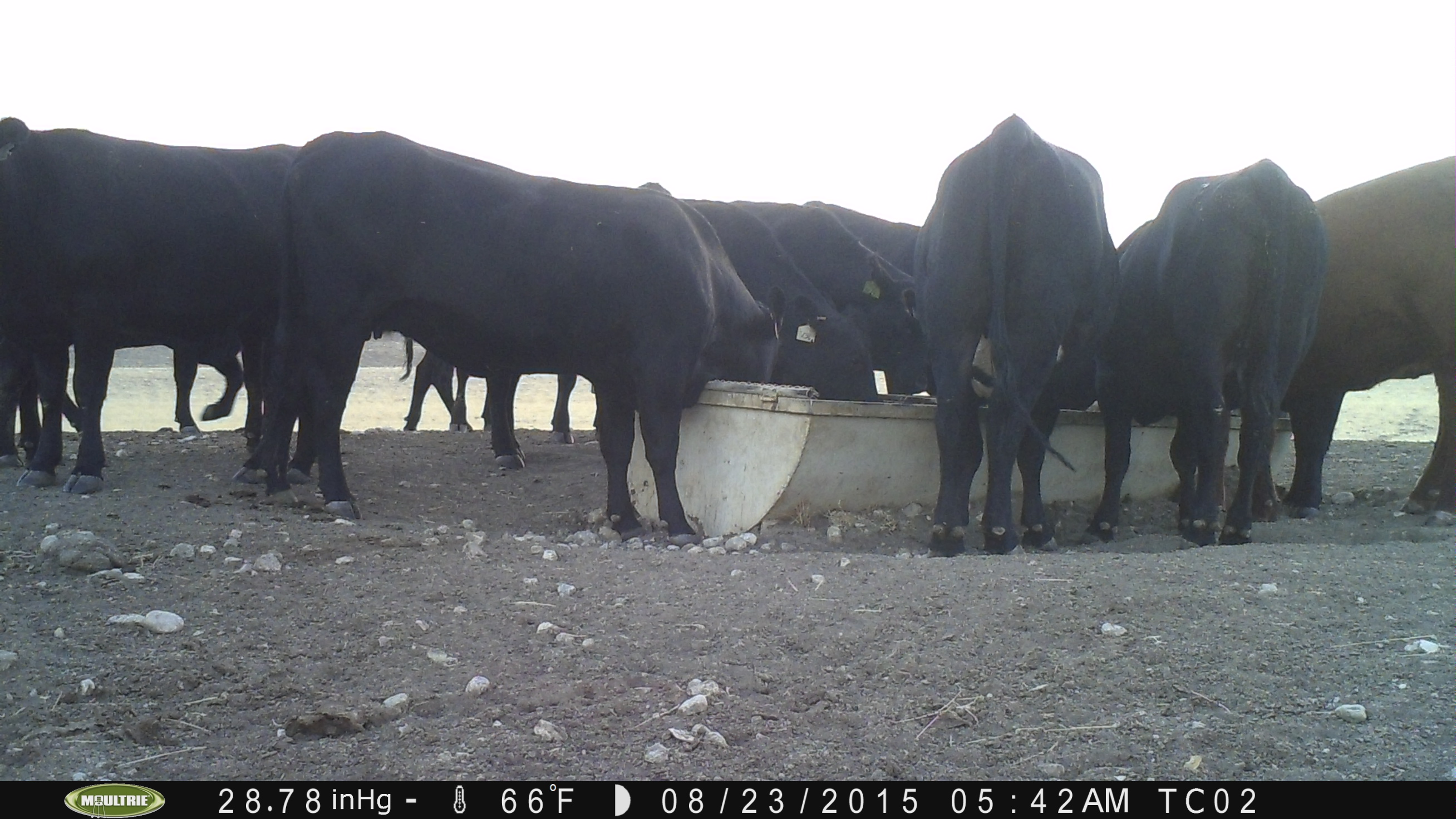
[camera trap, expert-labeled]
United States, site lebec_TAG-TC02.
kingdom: Animalia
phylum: Chordata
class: Mammalia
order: Artiodactyla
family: Bovidae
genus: Bos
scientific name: Bos taurus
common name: domestic cow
Bos taurus (domestic cow).